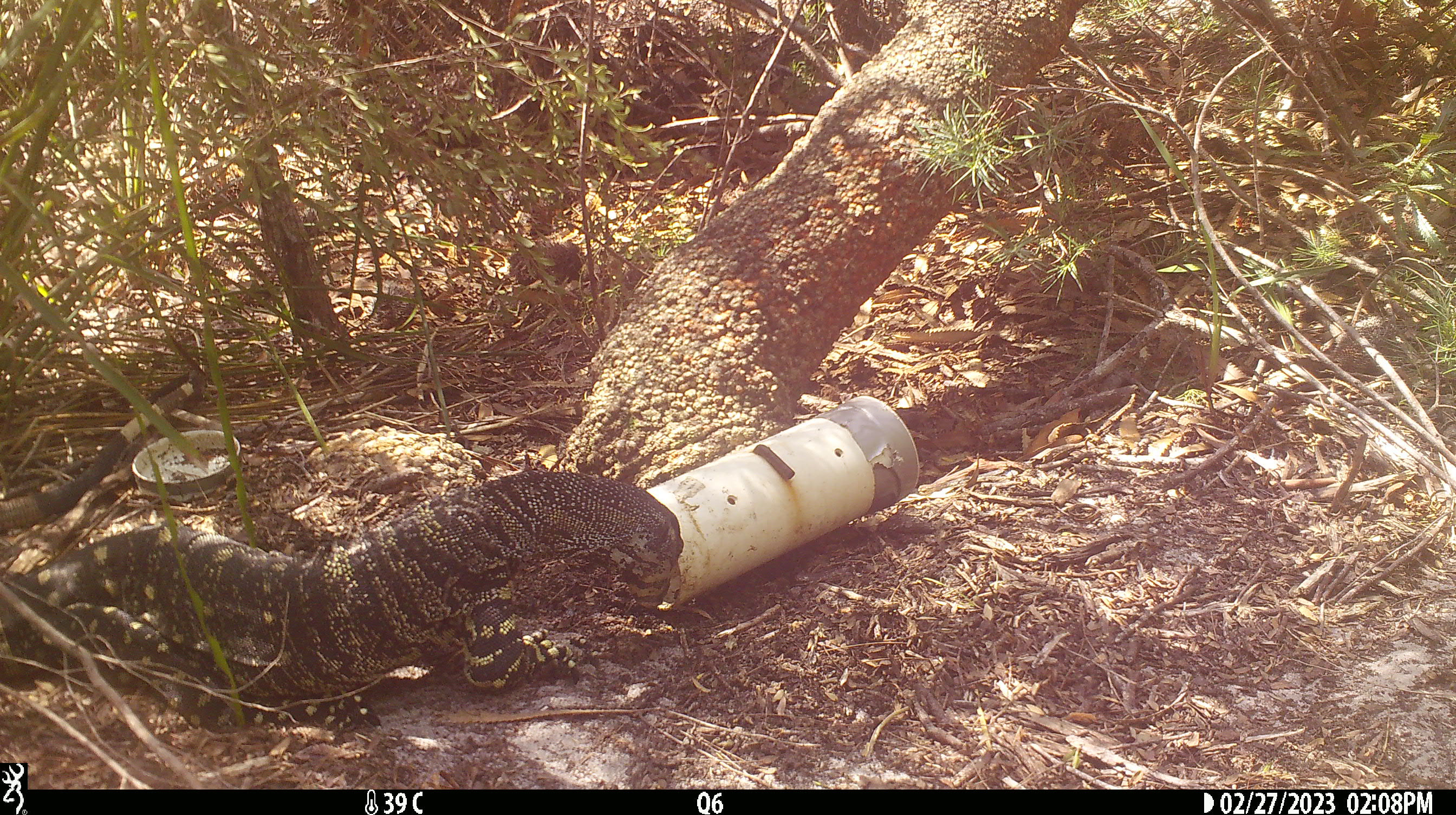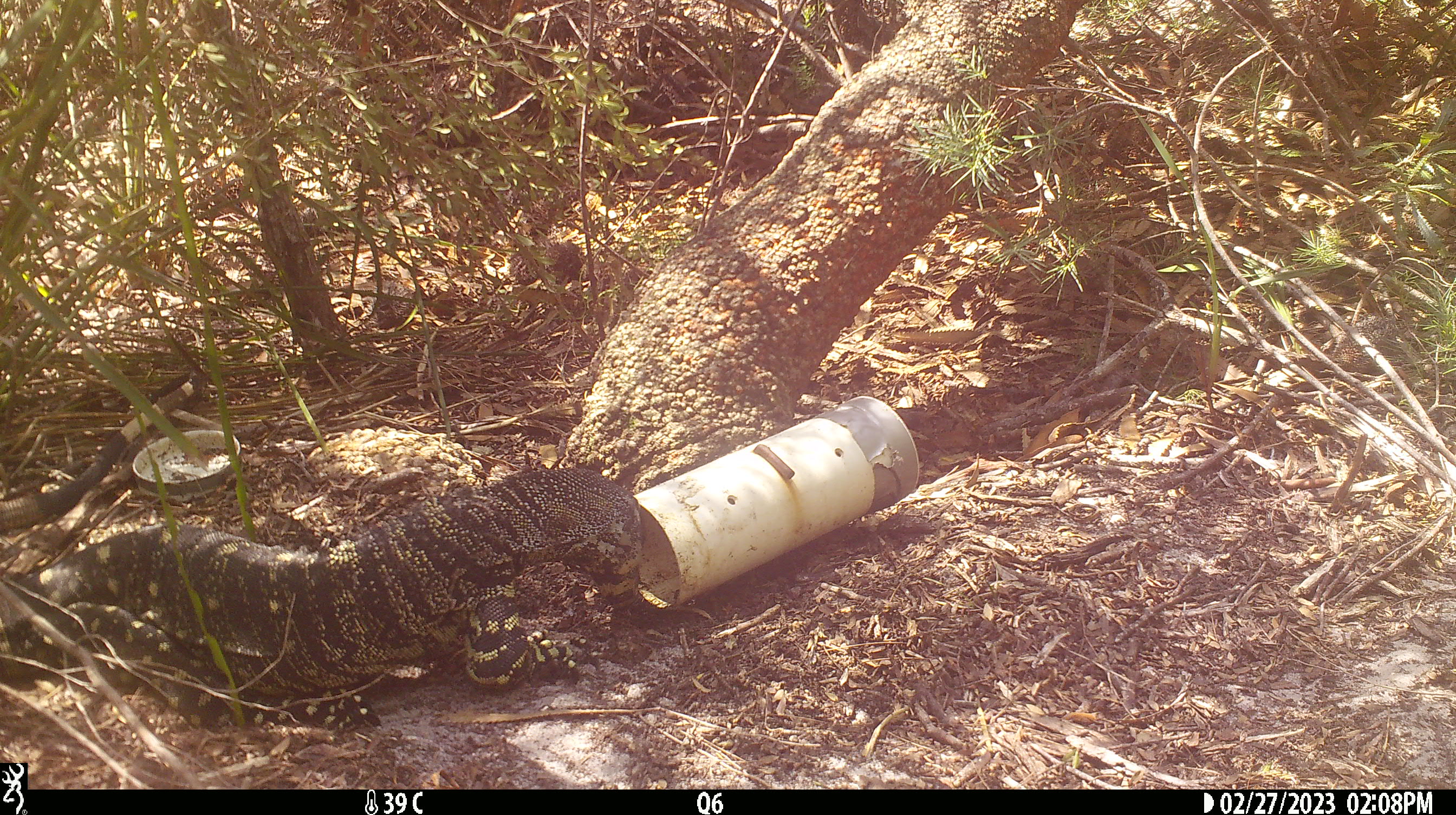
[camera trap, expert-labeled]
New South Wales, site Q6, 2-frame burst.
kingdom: Animalia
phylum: Chordata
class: Reptilia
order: Squamata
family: Varanidae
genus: Varanus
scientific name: Varanus varius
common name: lace monitor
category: goanna